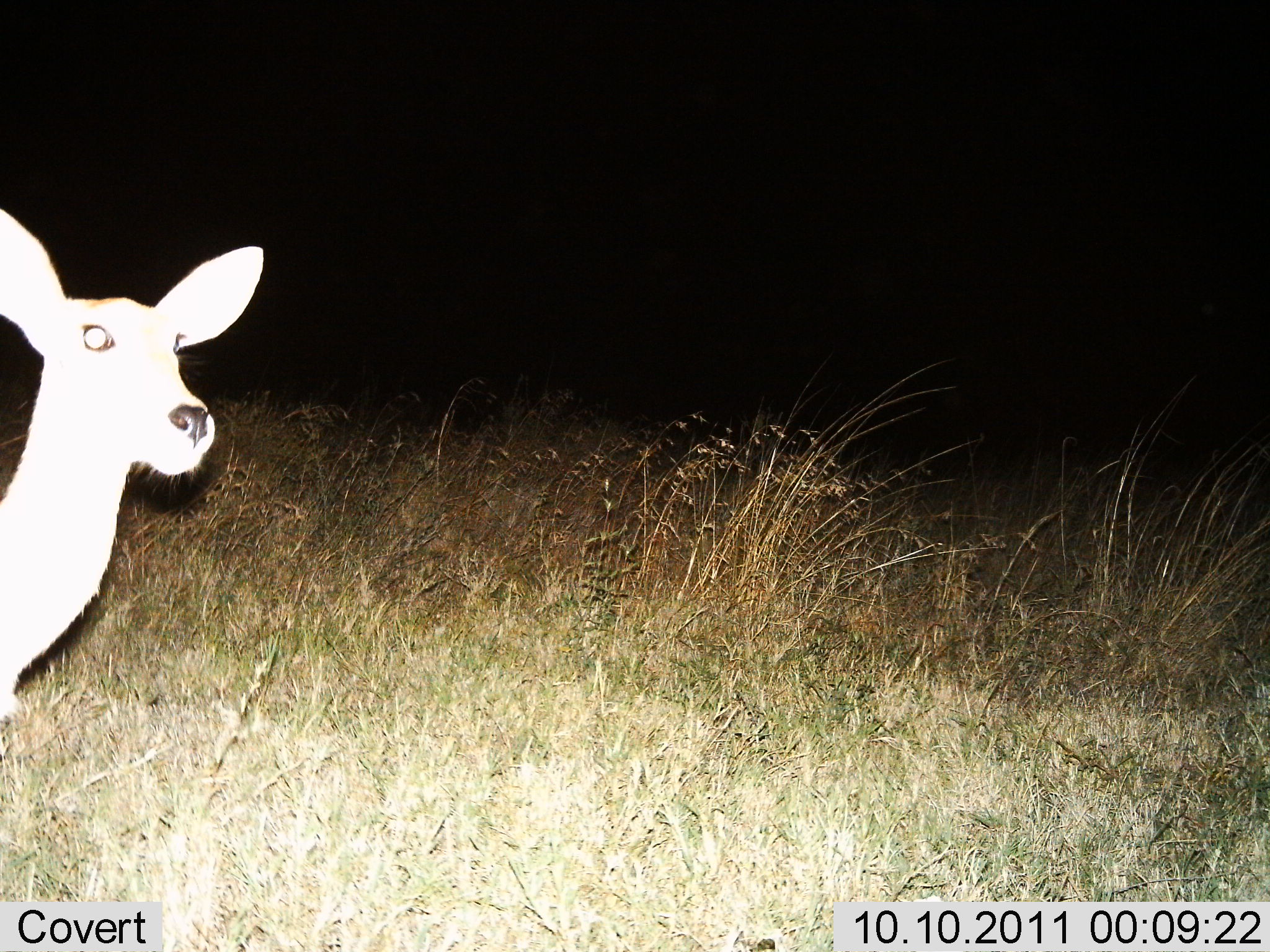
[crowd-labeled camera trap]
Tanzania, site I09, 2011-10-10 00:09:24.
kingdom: Animalia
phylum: Chordata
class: Mammalia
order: Artiodactyla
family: Bovidae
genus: Redunca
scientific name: Redunca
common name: reedbuck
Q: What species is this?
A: Reedbuck (Redunca).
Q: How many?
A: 1.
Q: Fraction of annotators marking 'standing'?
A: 100%.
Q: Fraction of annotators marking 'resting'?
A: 0%.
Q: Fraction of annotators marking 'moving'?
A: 0%.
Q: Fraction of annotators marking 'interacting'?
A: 0%.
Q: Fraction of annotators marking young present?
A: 0%.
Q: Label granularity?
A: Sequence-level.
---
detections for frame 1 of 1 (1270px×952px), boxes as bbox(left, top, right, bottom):
animal: bbox(1, 201, 265, 709)